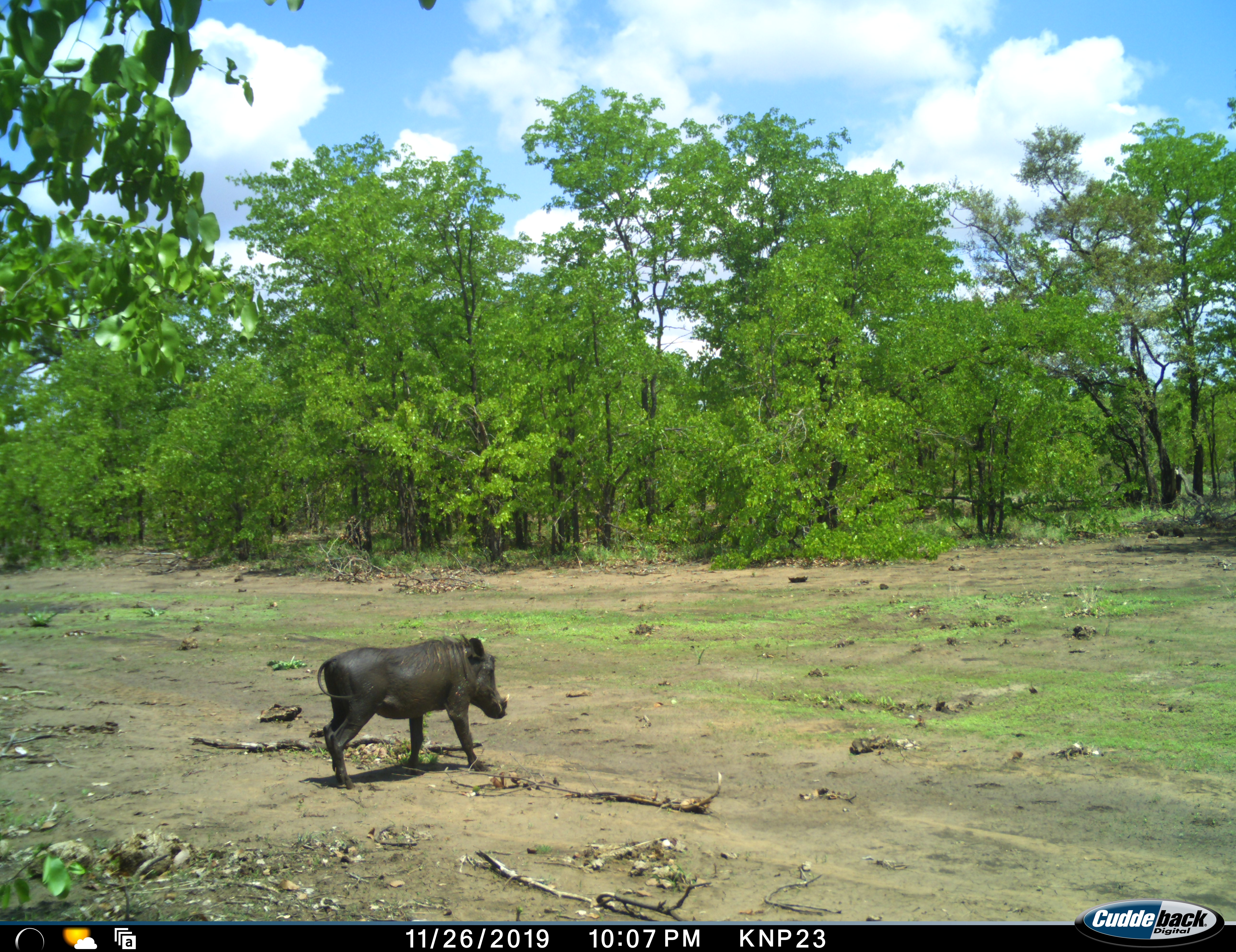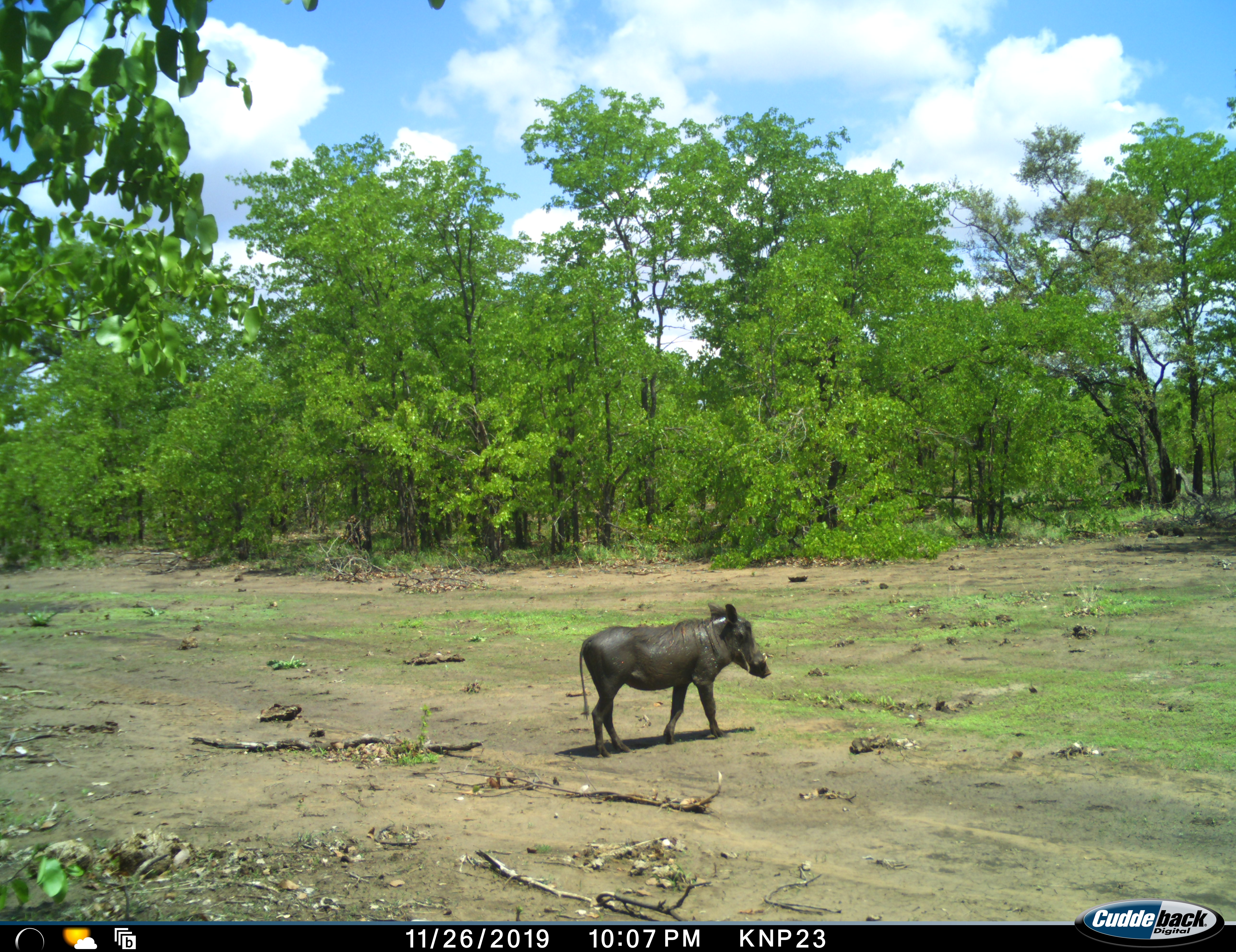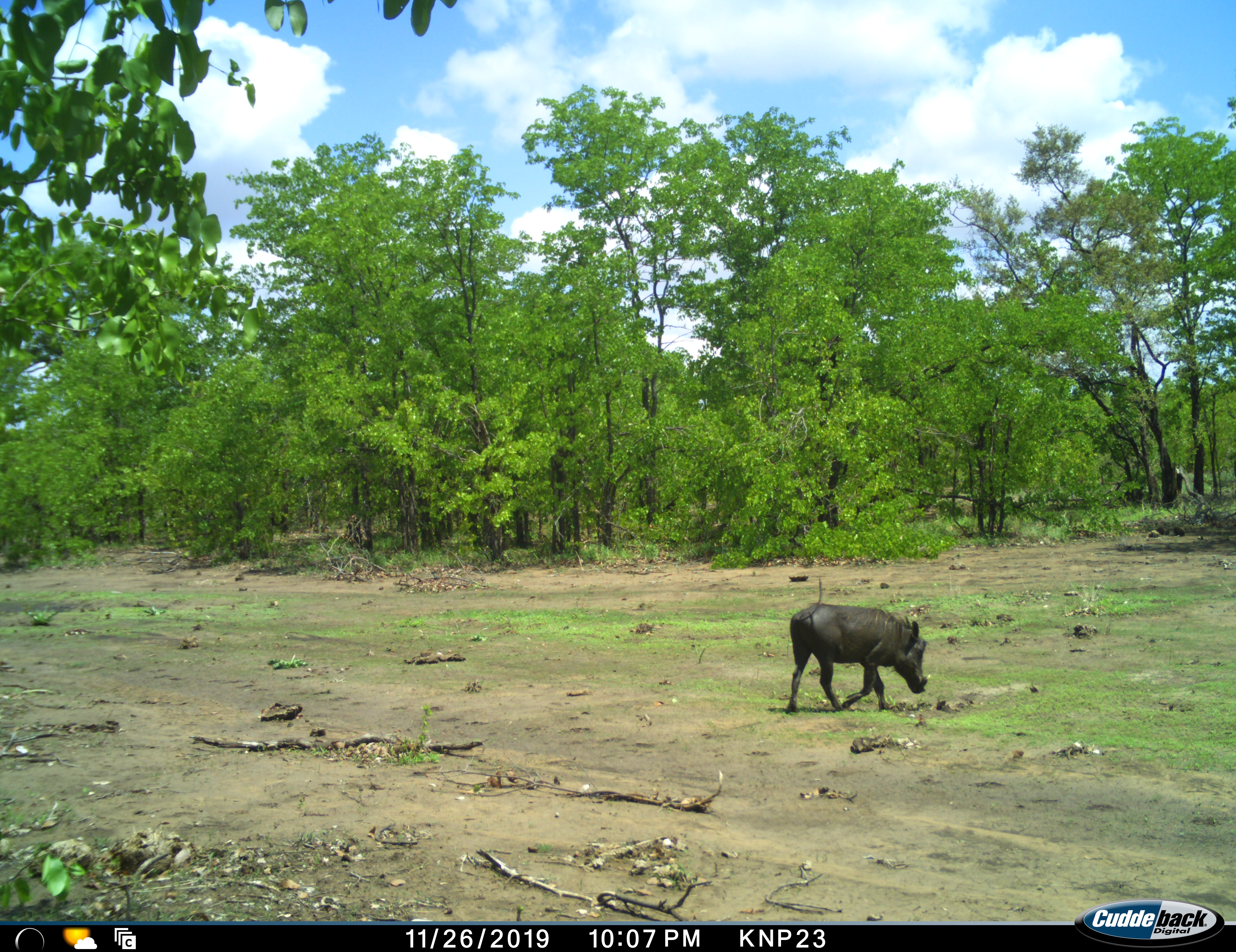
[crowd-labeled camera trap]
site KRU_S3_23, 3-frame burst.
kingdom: Animalia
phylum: Chordata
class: Mammalia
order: Artiodactyla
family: Suidae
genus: Phacochoerus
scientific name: Phacochoerus africanus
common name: warthog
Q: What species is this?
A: Warthog (Phacochoerus africanus).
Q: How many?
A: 1.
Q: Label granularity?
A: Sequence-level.